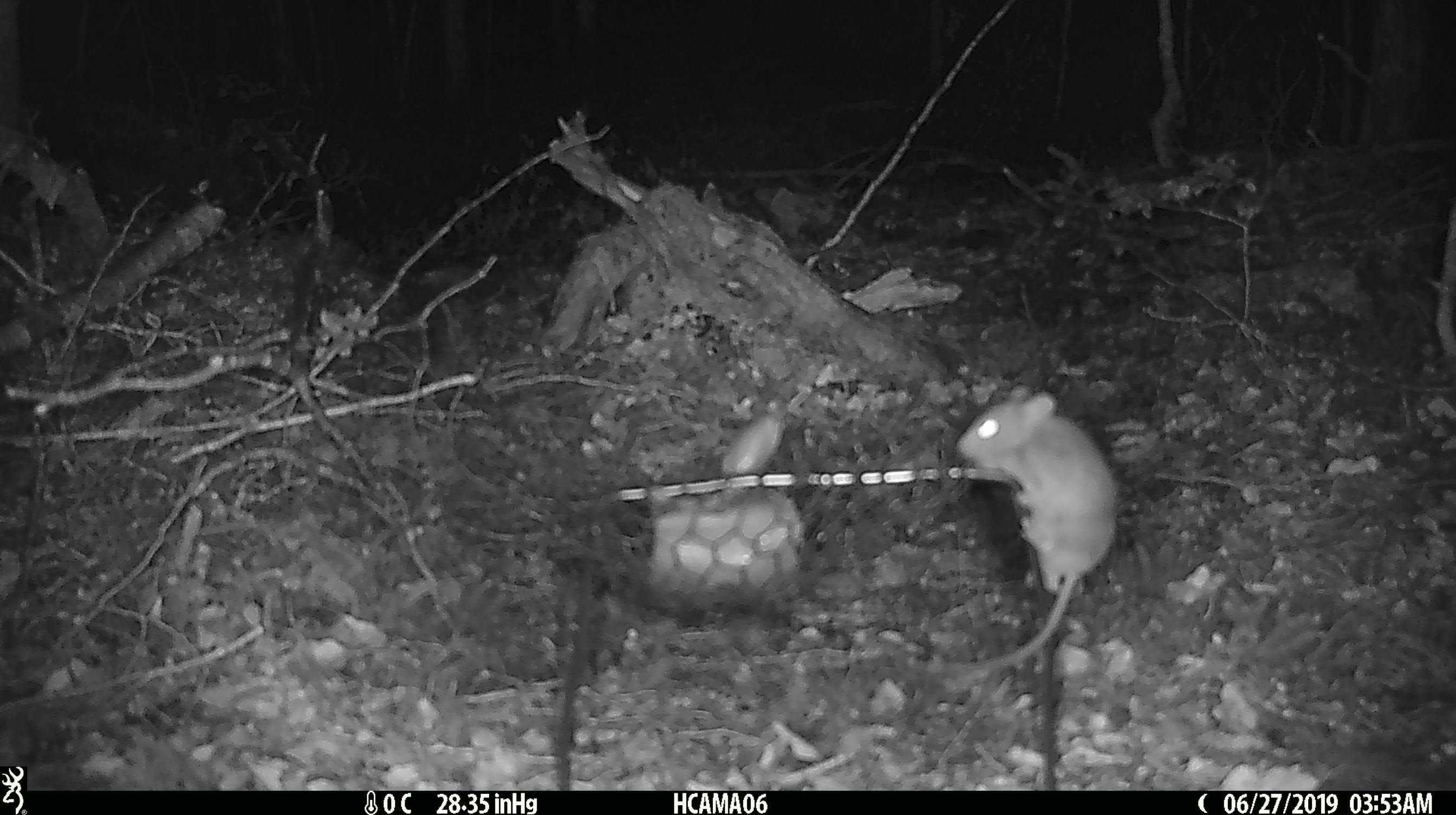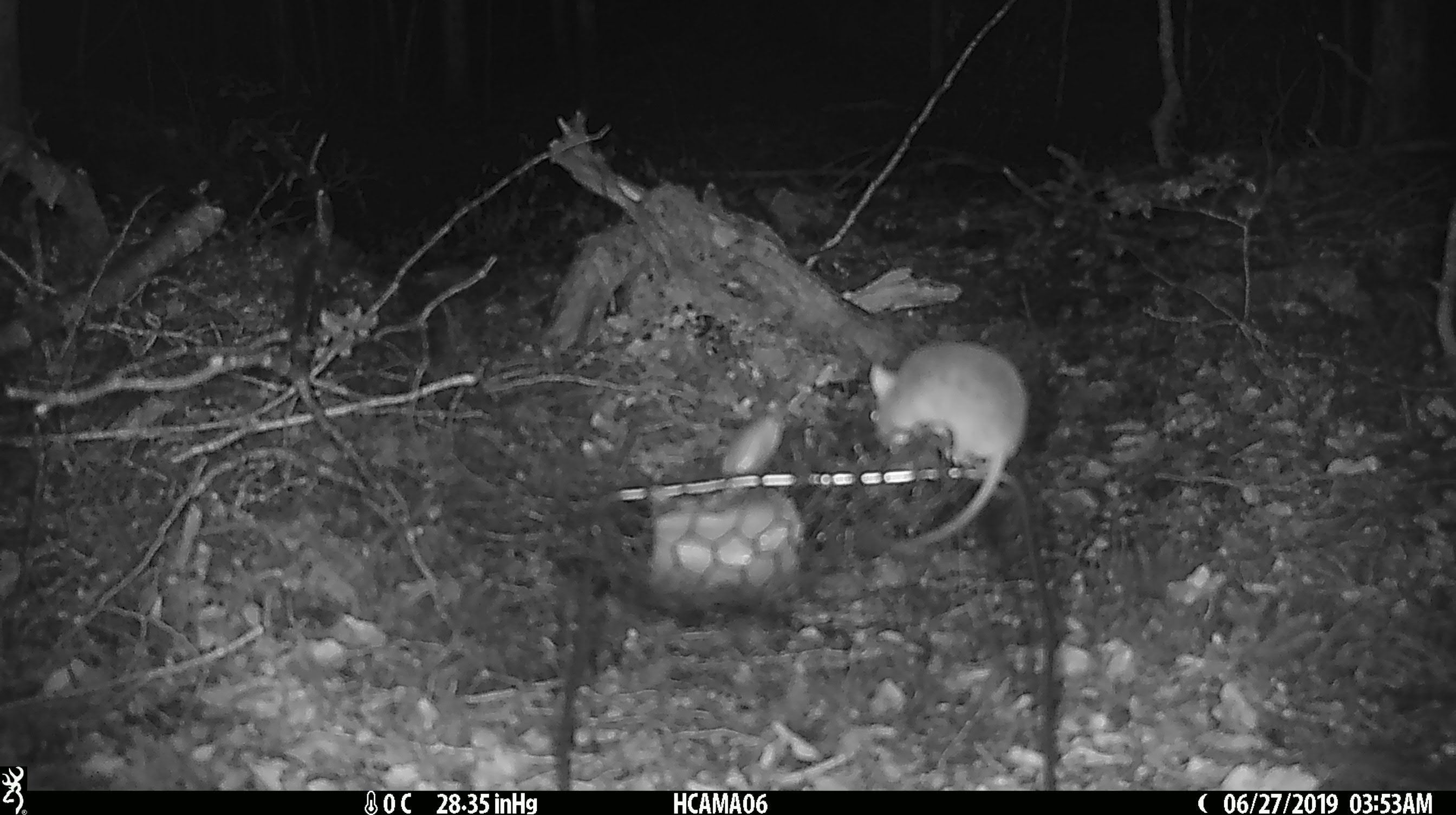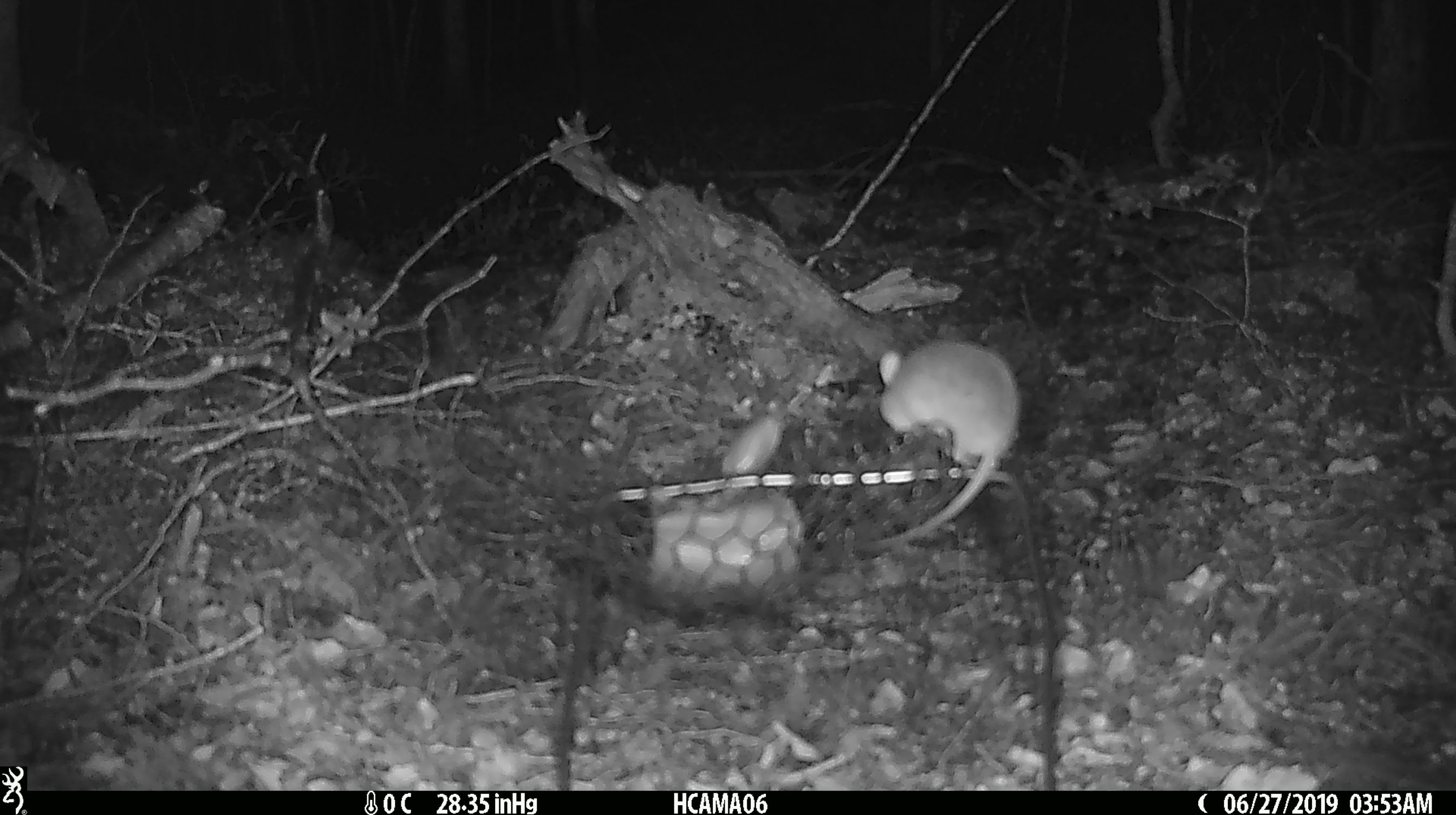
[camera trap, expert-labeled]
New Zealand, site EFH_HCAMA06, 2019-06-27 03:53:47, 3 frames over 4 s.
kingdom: Animalia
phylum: Chordata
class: Mammalia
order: Rodentia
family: Muridae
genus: Mus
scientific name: Mus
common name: mouse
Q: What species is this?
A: Mouse (Mus).